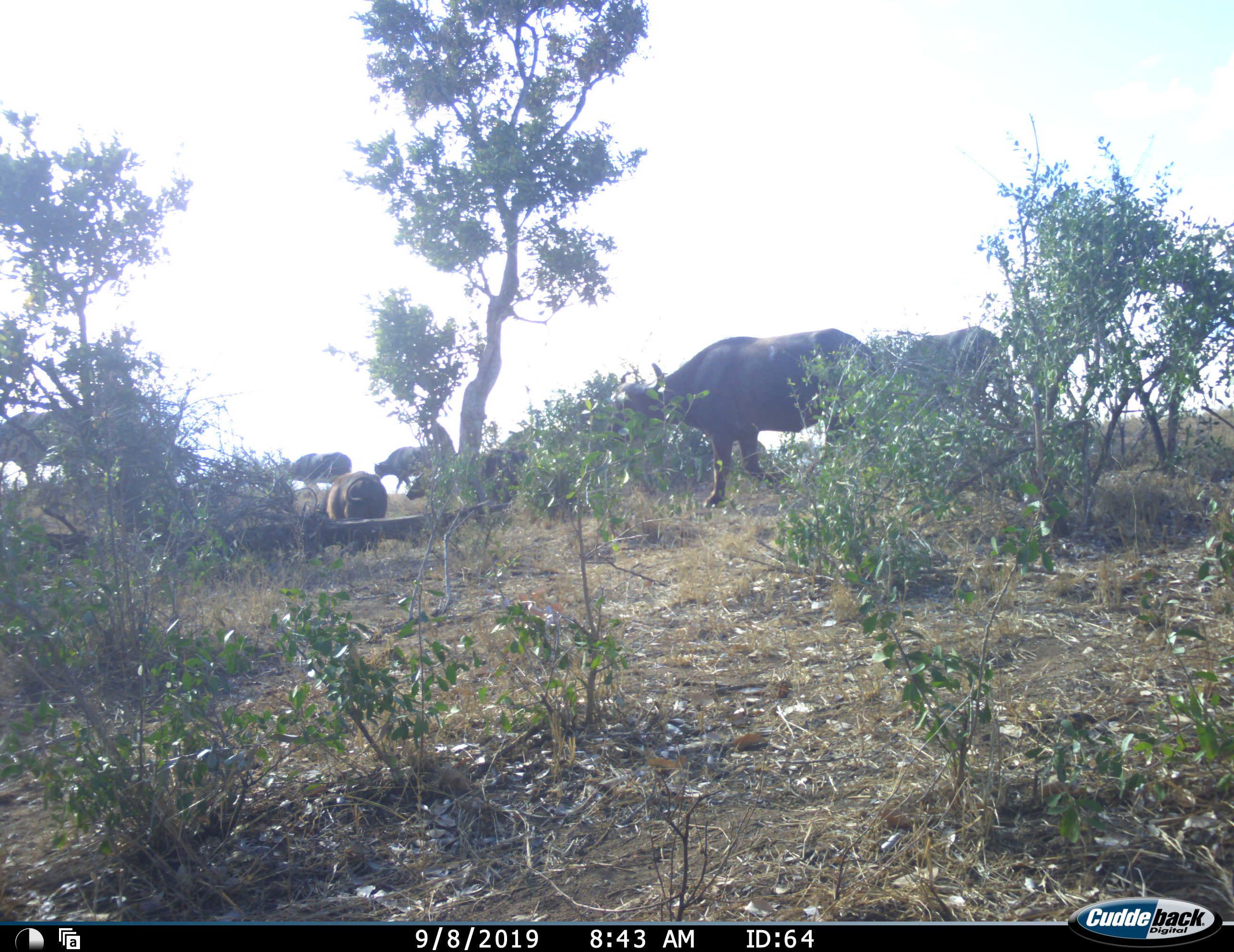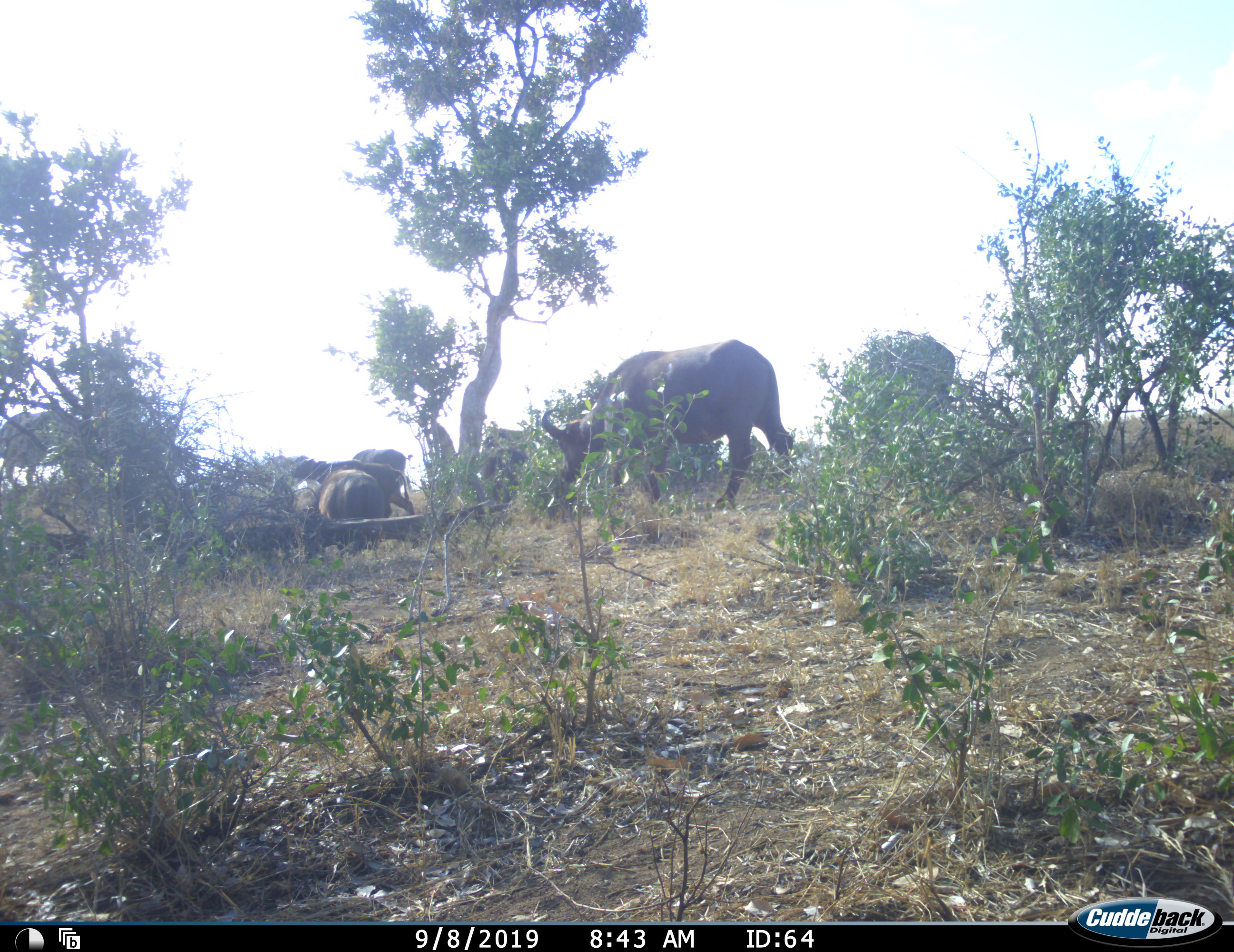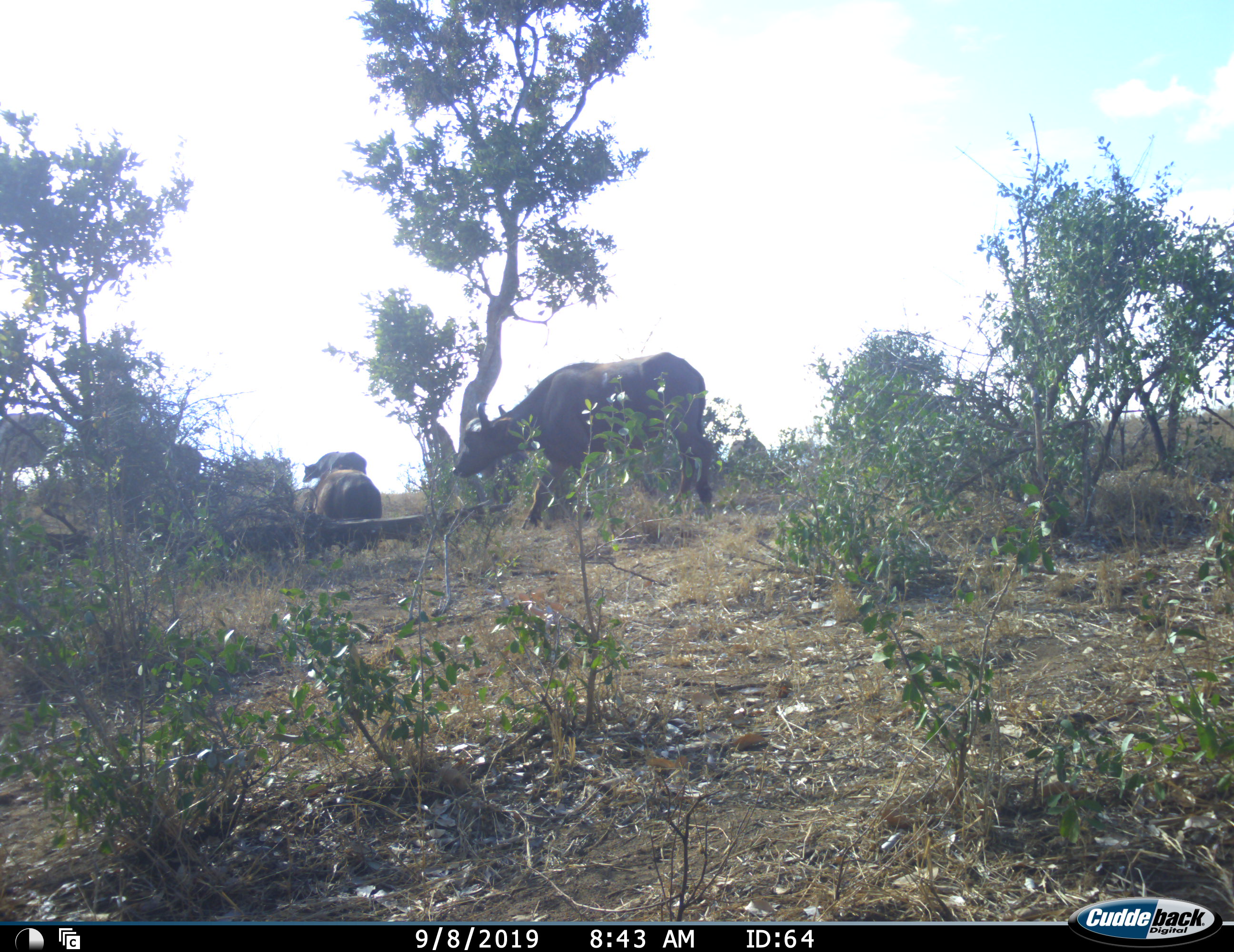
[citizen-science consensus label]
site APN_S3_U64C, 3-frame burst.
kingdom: Animalia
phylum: Chordata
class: Mammalia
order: Artiodactyla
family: Bovidae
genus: Syncerus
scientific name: Syncerus caffer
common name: african buffalo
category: buffalo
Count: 7.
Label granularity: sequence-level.